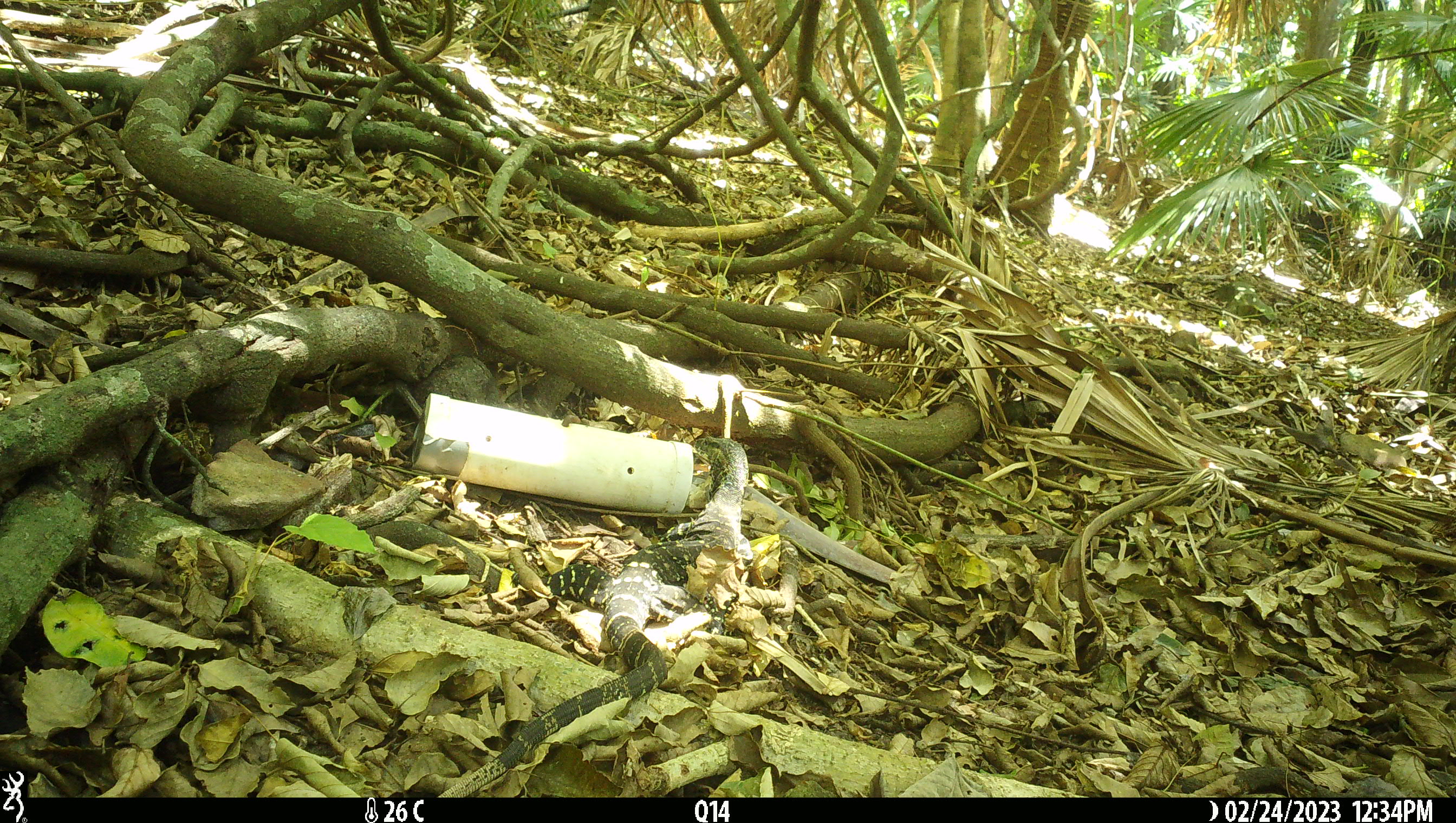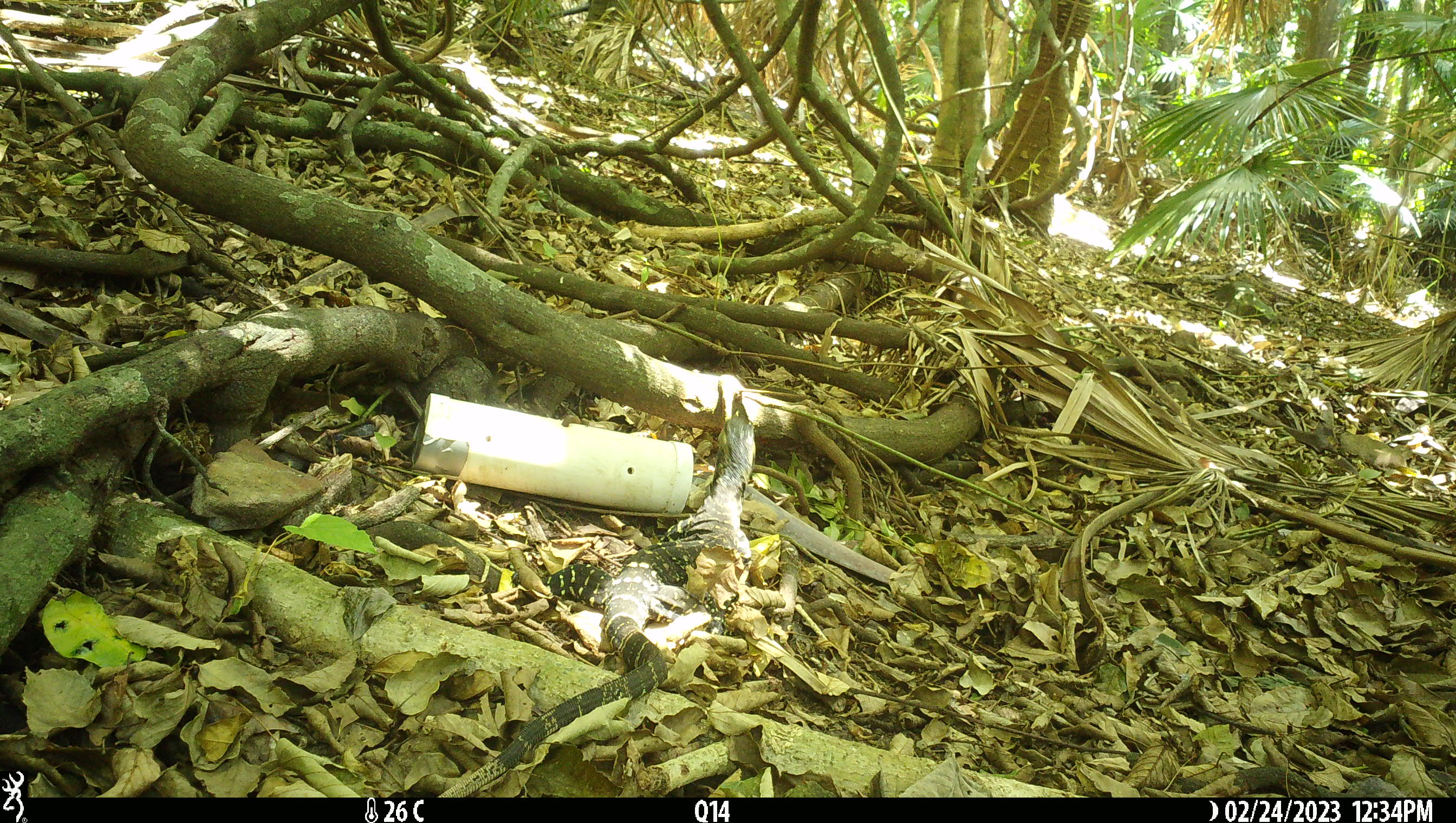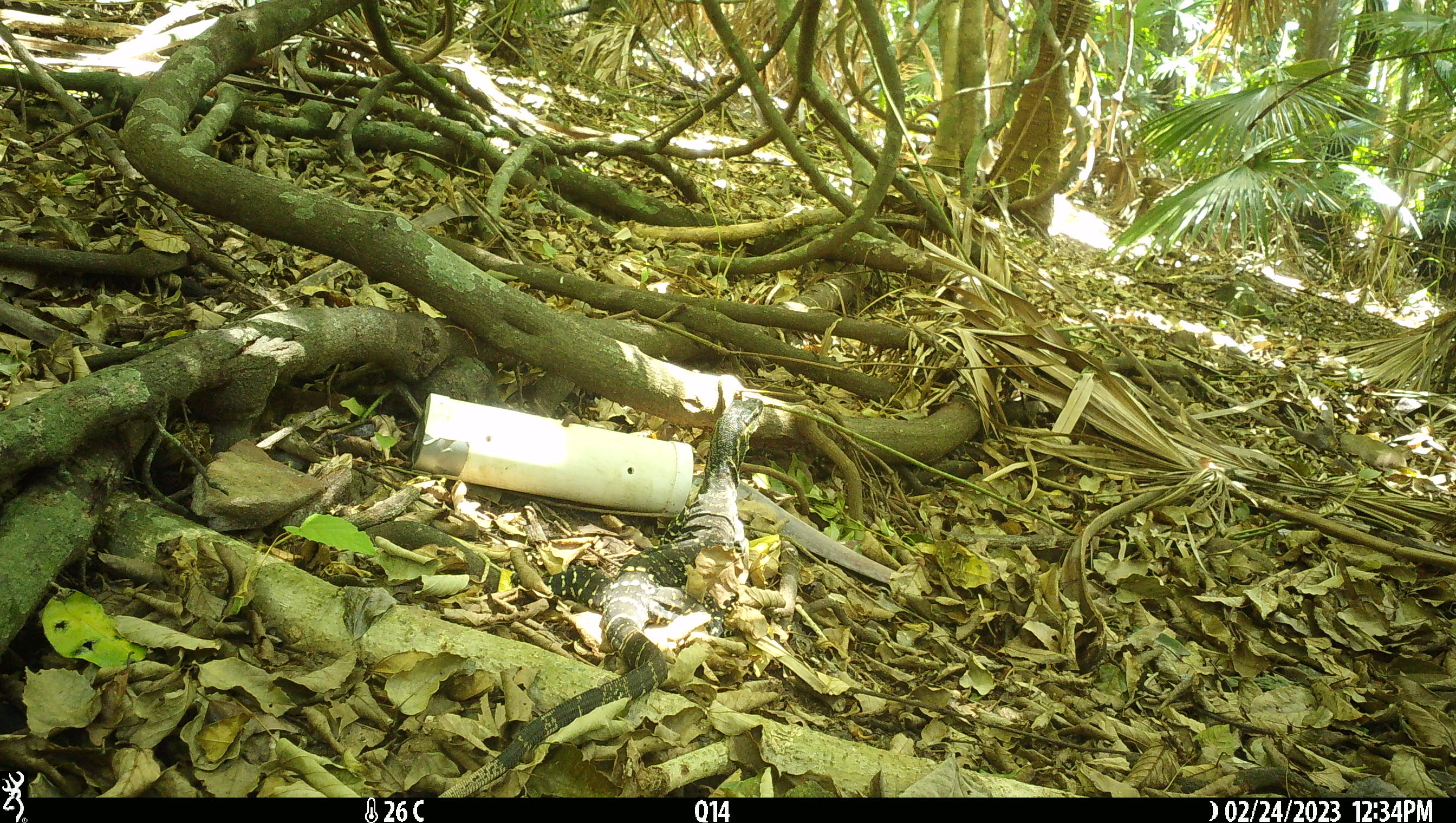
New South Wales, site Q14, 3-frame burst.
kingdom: Animalia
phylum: Chordata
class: Reptilia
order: Squamata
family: Varanidae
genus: Varanus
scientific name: Varanus varius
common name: lace monitor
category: goanna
Goanna (lace monitor) (Varanus varius).